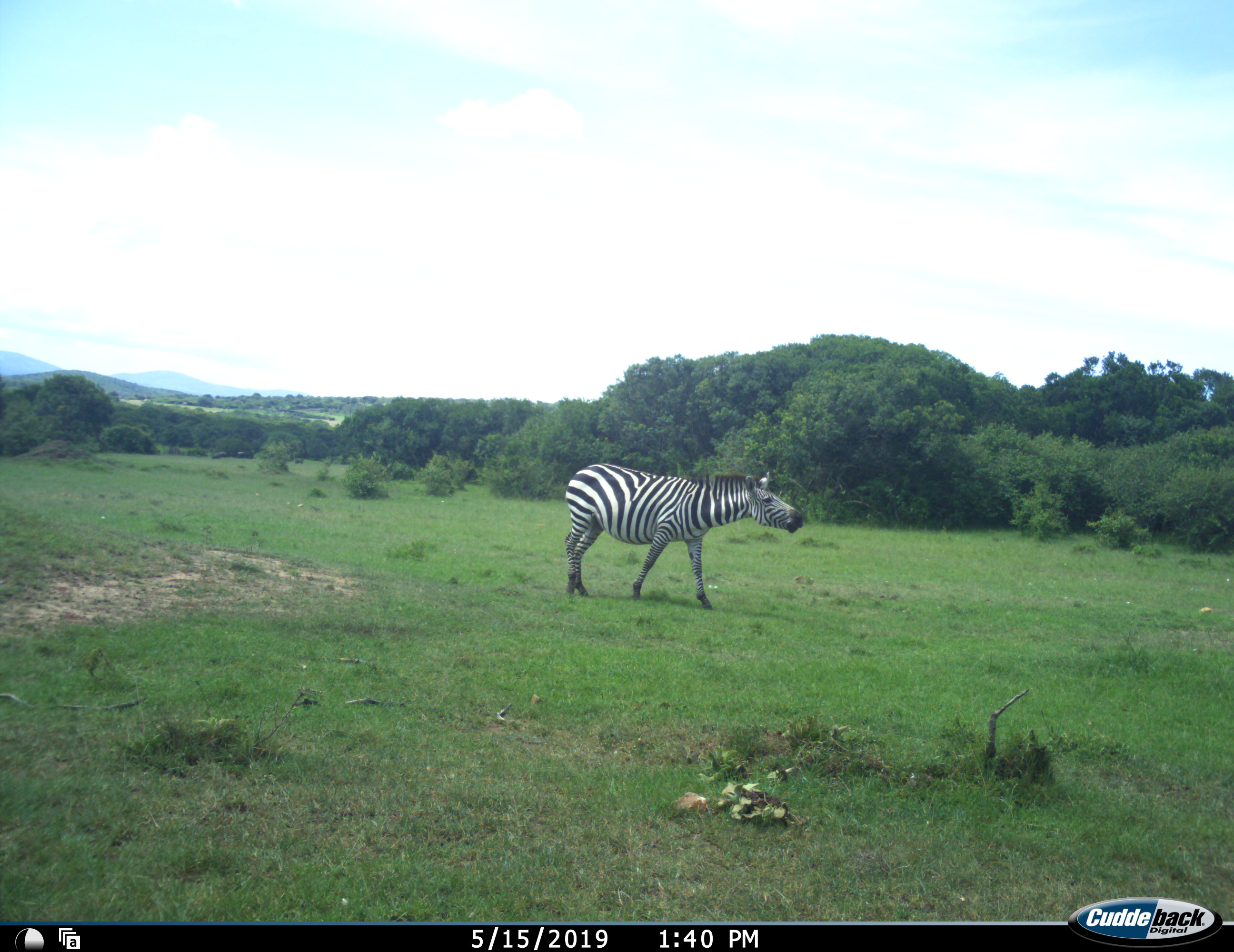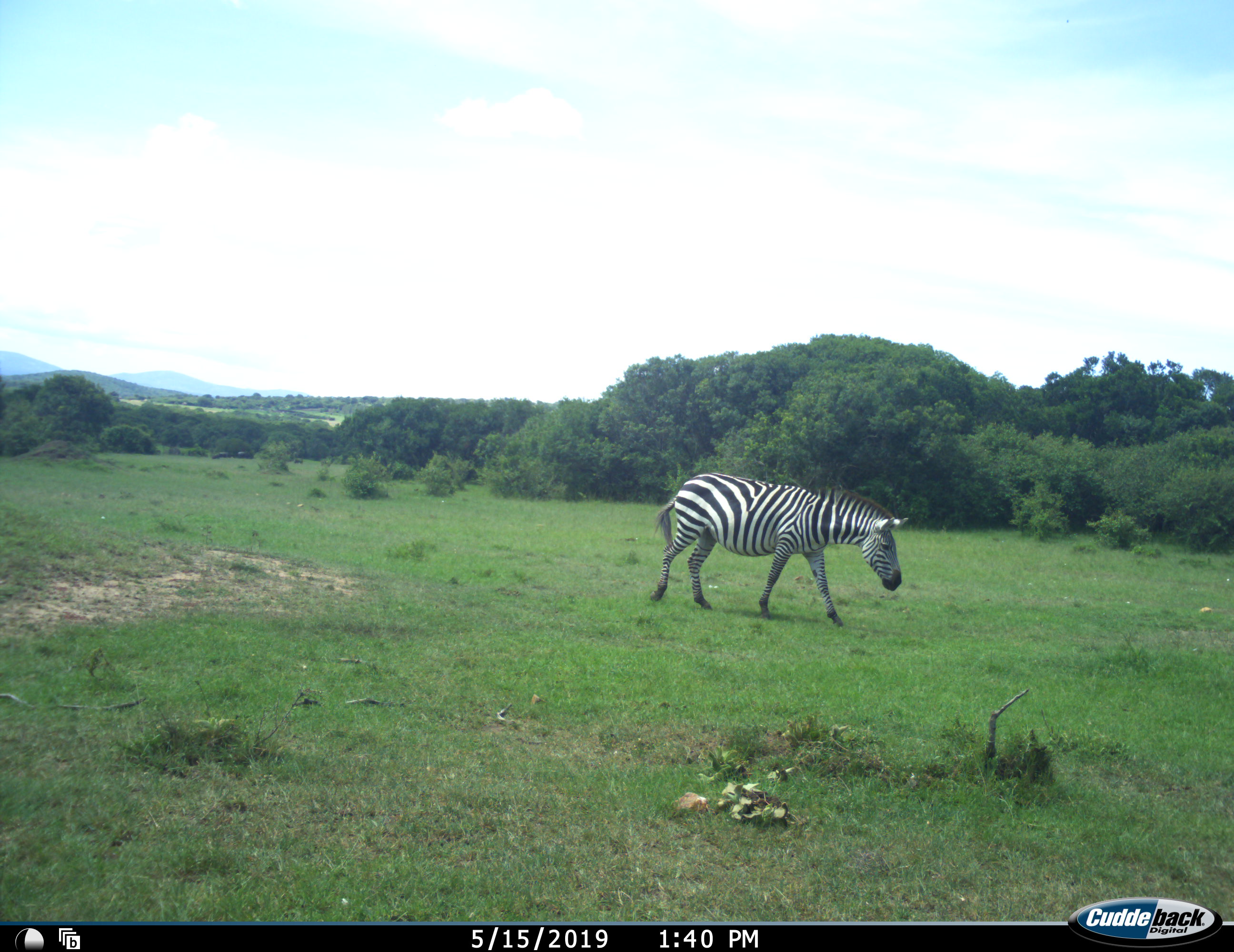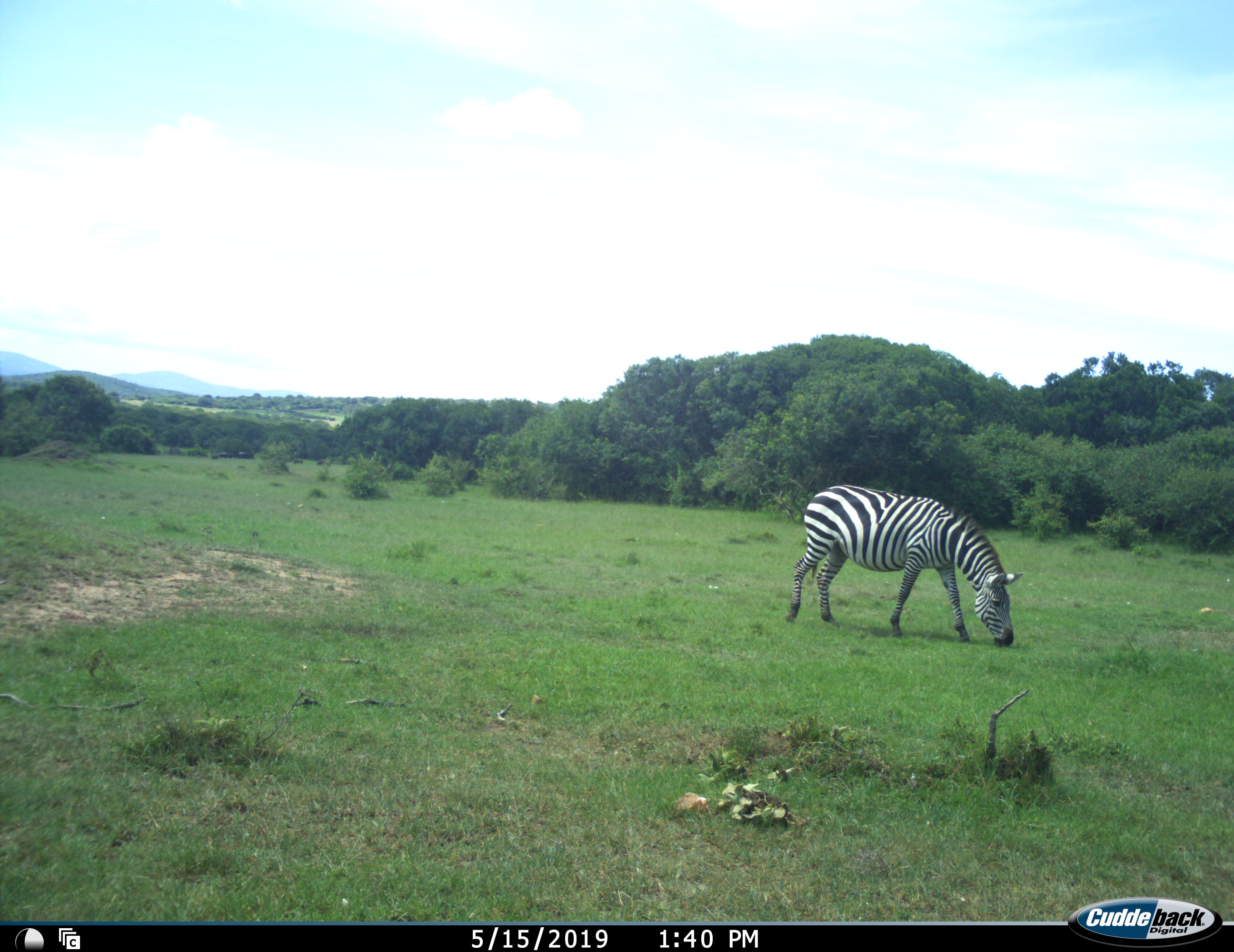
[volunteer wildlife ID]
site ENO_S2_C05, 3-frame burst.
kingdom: Animalia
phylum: Chordata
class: Mammalia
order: Perissodactyla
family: Equidae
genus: Equus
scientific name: Equus quagga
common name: plains zebra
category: zebraplains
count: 1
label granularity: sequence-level